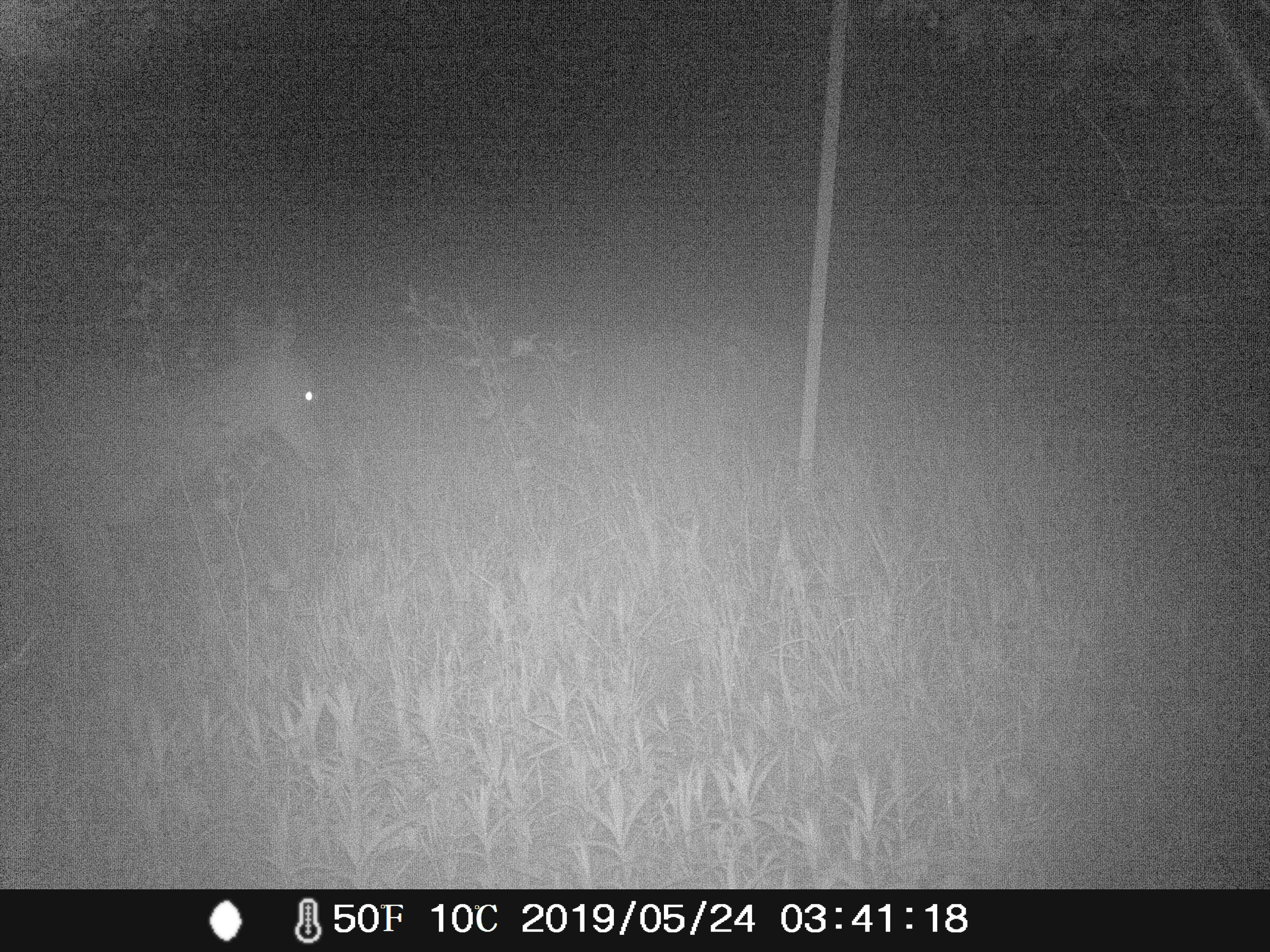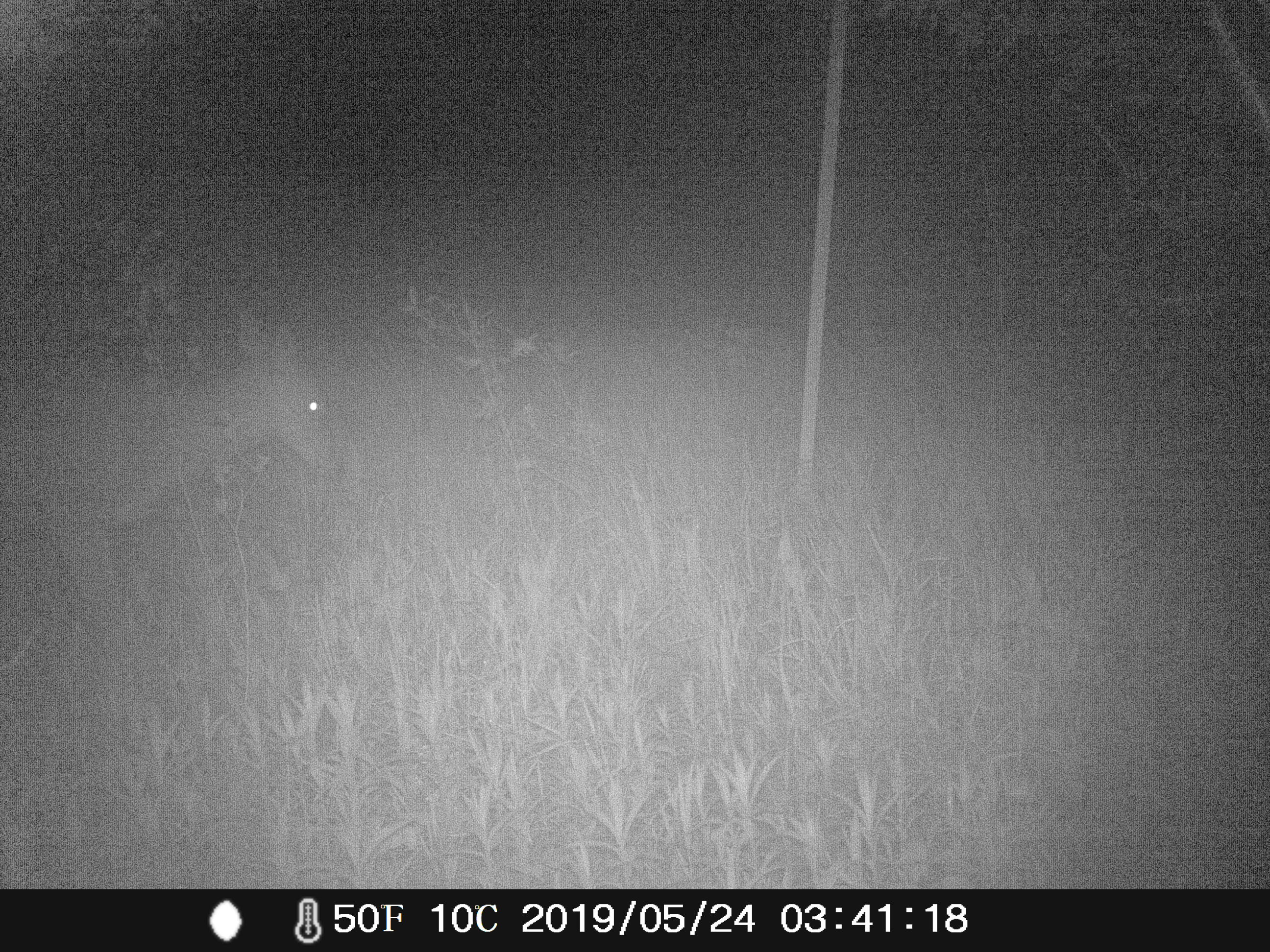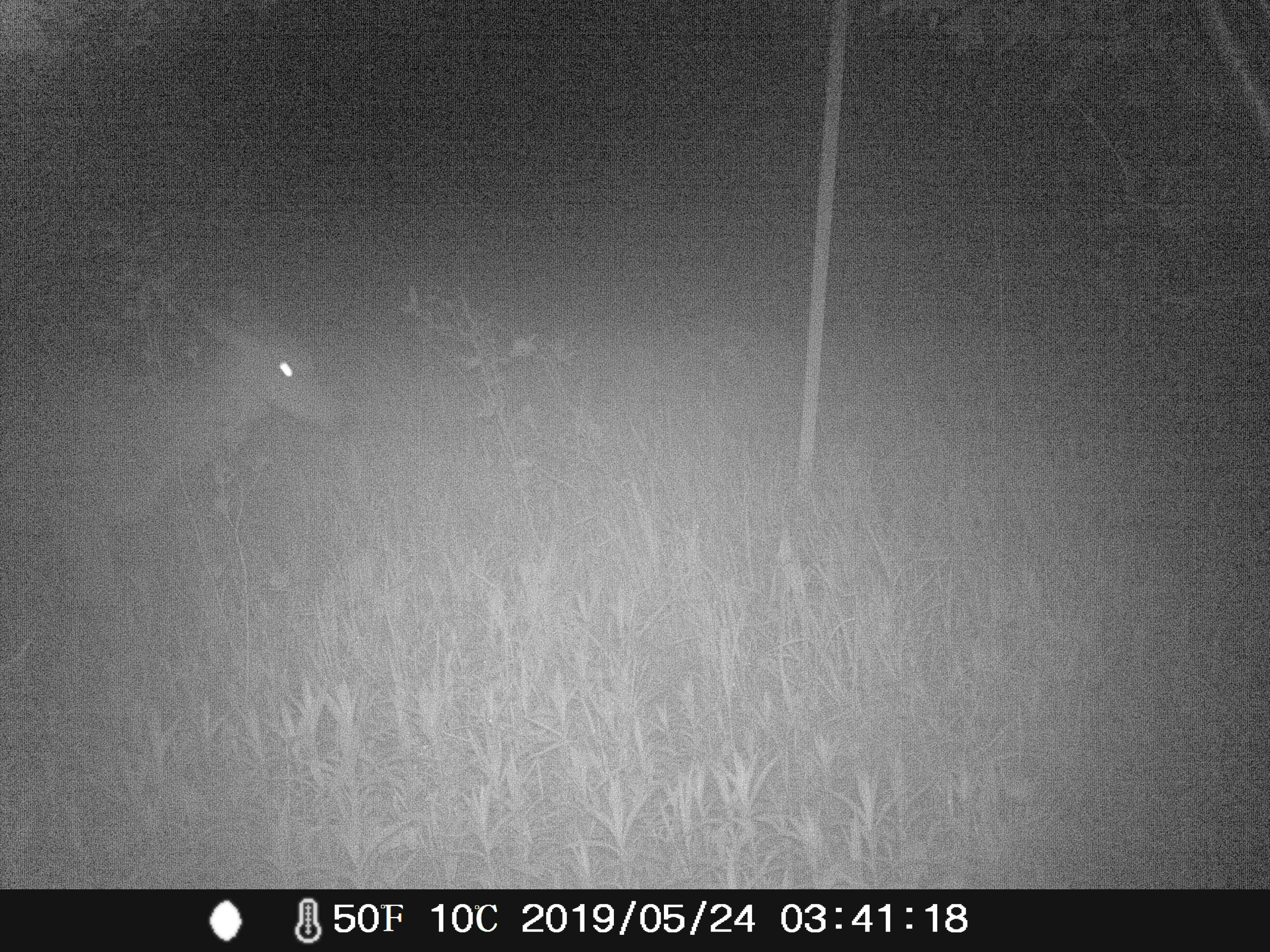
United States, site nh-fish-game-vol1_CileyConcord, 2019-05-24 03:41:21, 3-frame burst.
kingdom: Animalia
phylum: Chordata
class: Mammalia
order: Artiodactyla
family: Cervidae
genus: Odocoileus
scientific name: Odocoileus virginianus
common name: white-tailed deer